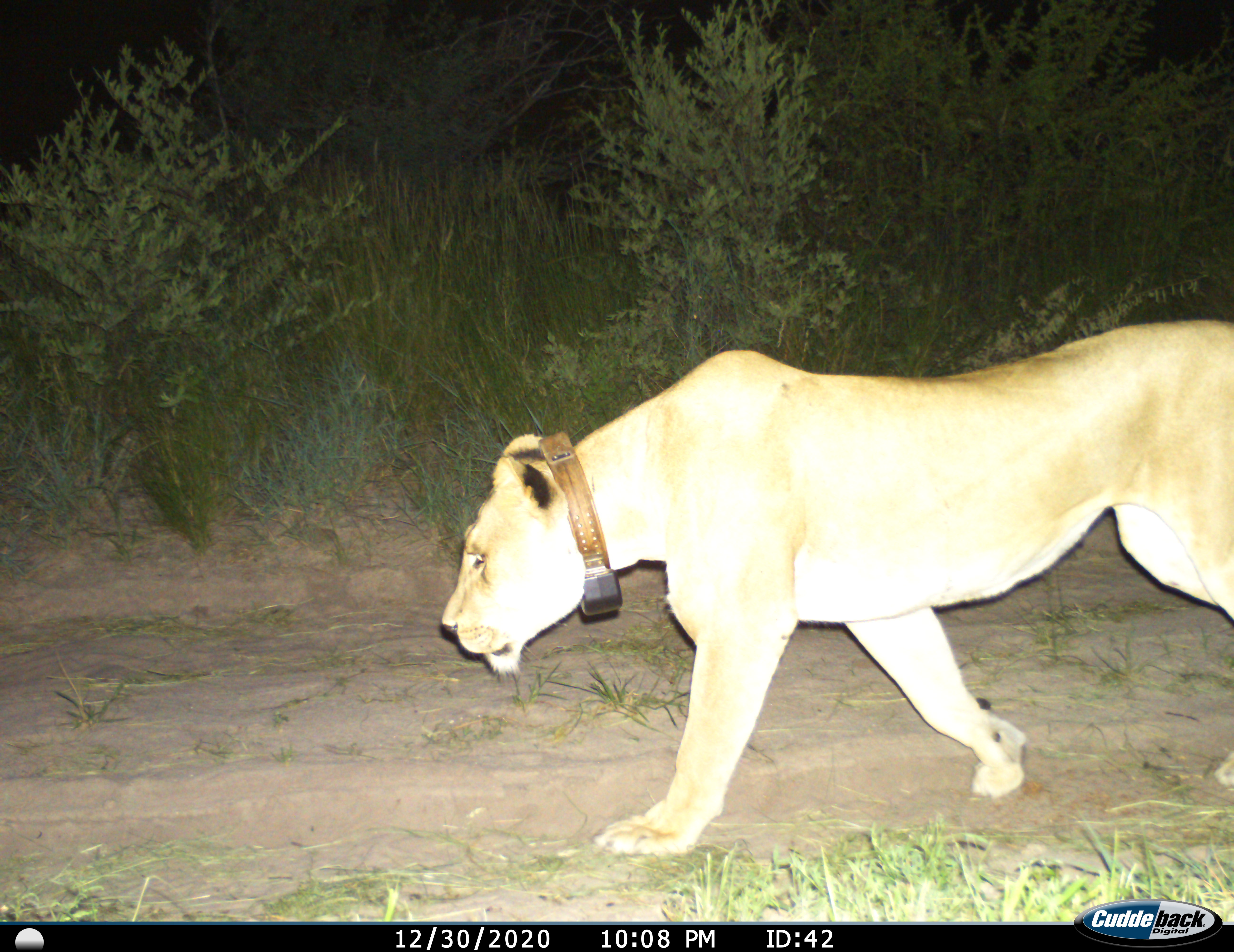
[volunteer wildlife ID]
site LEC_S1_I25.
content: unidentified animal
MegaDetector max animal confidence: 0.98